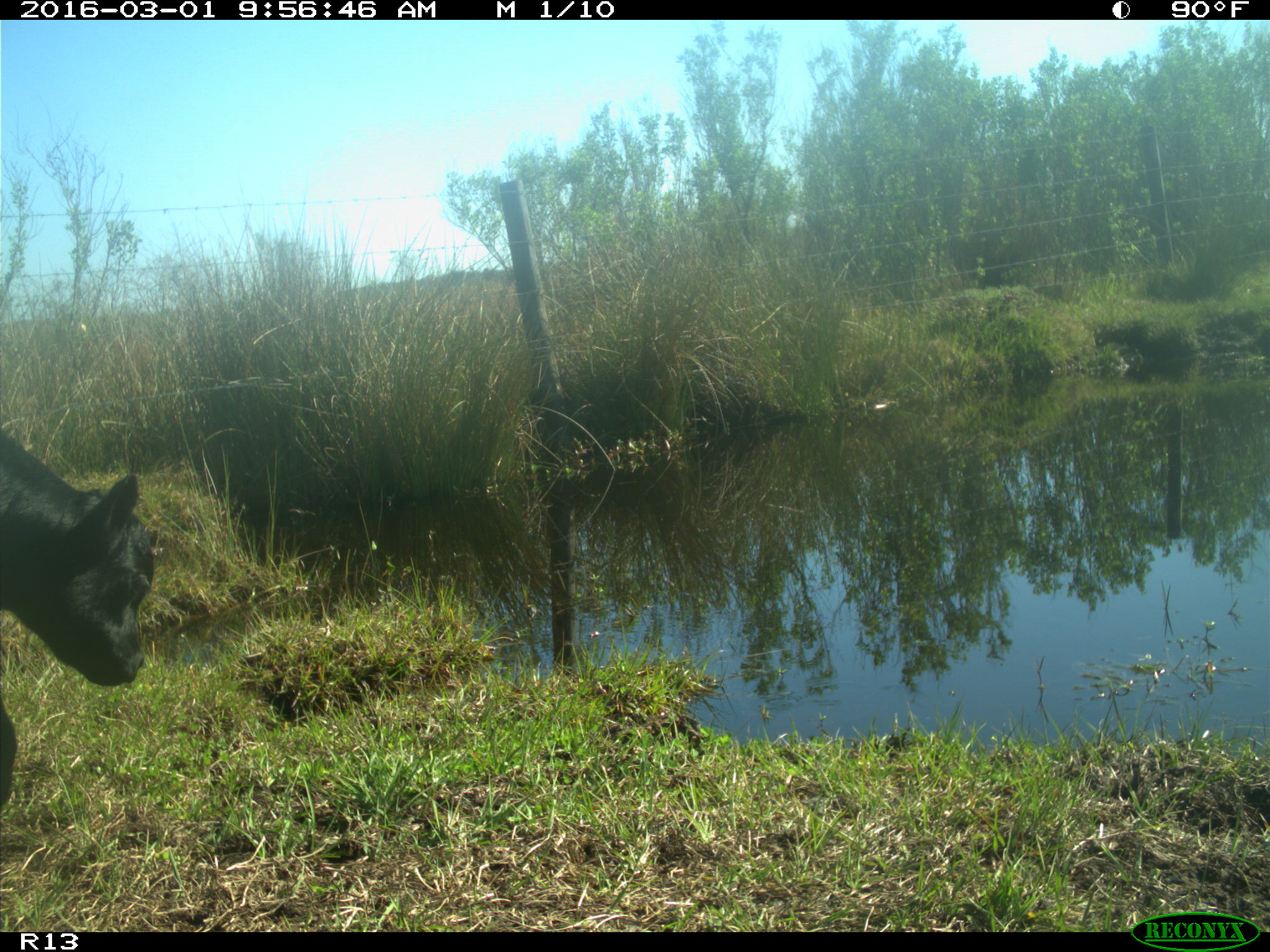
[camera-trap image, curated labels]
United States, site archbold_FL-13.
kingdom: Animalia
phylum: Chordata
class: Mammalia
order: Artiodactyla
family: Bovidae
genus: Bos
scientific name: Bos taurus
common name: domestic cow